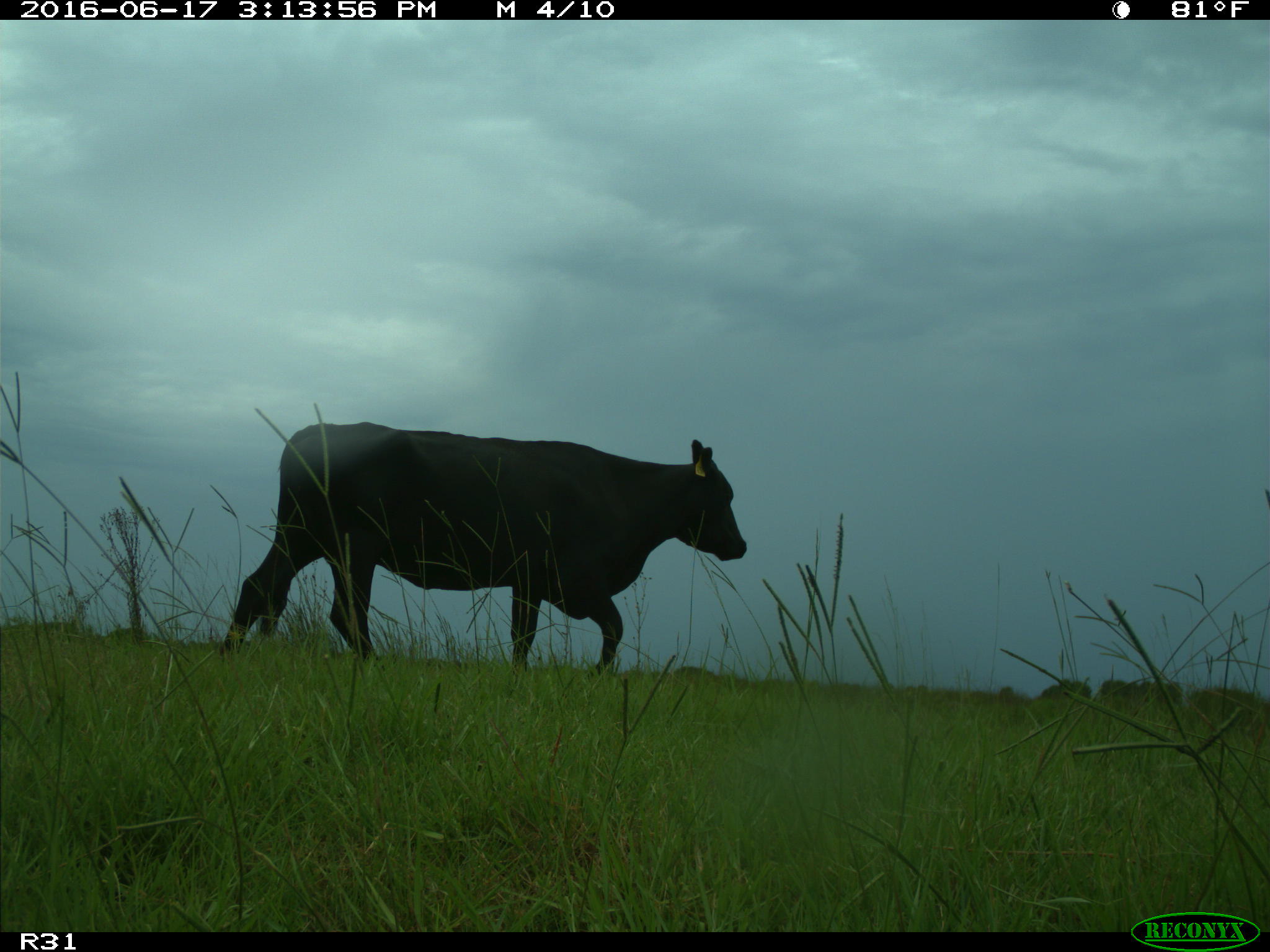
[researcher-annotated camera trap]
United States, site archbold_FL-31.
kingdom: Animalia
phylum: Chordata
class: Mammalia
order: Artiodactyla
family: Bovidae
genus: Bos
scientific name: Bos taurus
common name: domestic cow